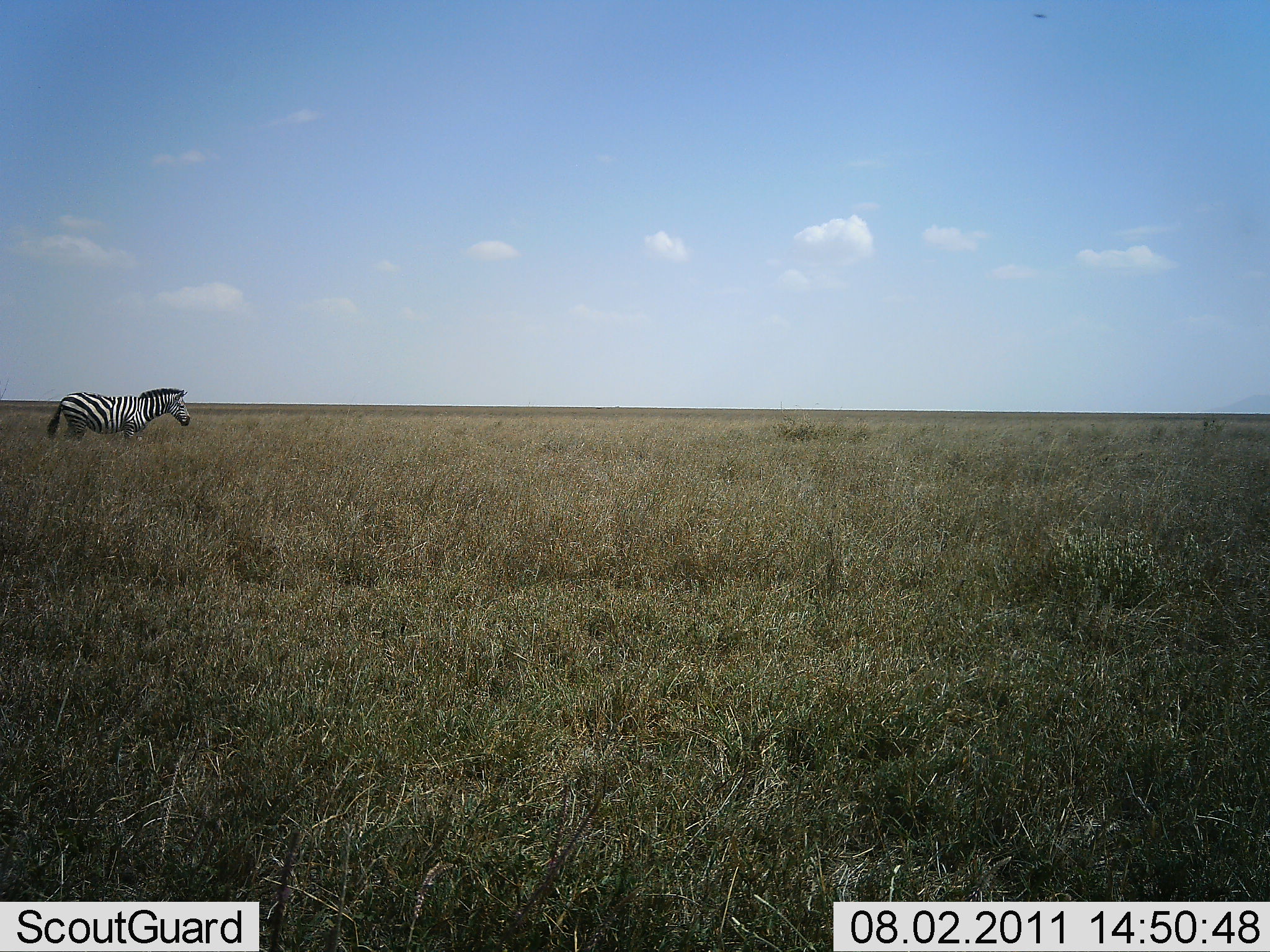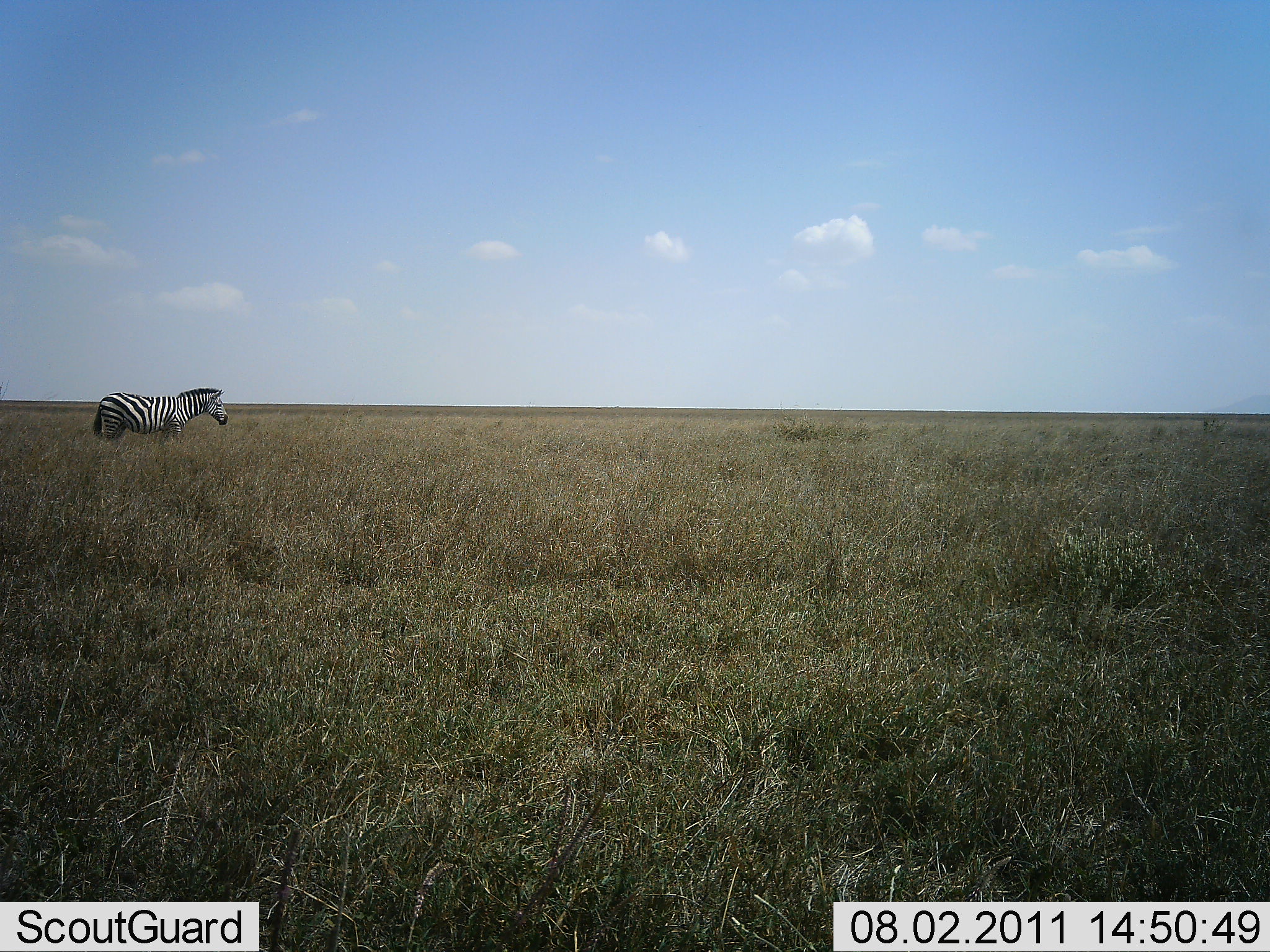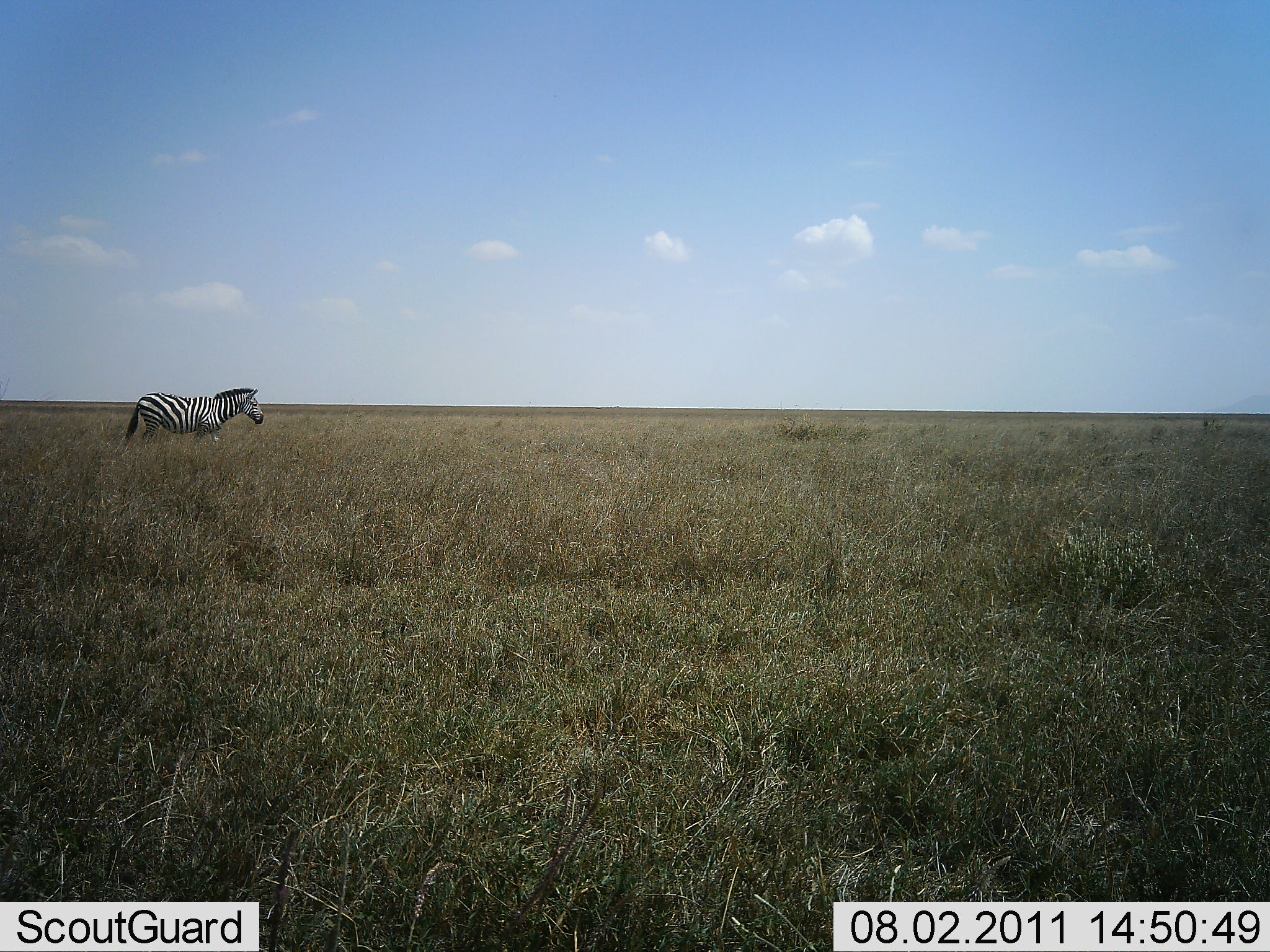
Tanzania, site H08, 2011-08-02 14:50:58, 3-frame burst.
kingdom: Animalia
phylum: Chordata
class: Mammalia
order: Perissodactyla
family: Equidae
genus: Equus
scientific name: Equus quagga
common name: plains zebra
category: zebra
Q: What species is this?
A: Zebra (plains zebra) (Equus quagga).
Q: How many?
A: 1.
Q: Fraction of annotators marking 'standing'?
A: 7%.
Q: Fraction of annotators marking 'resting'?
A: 0%.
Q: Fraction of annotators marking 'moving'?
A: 93%.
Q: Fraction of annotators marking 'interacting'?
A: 0%.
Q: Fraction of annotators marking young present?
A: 0%.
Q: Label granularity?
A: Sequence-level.